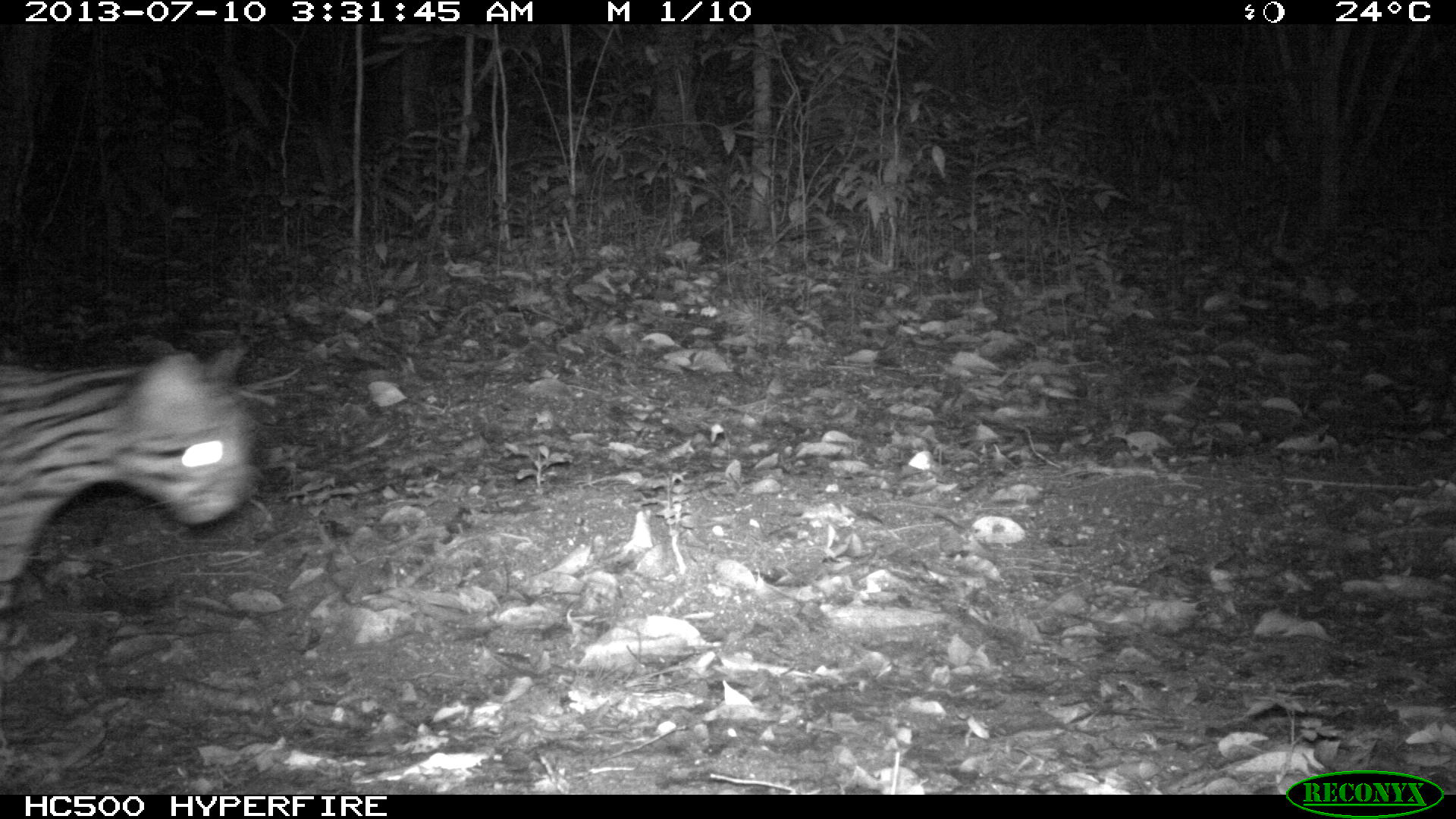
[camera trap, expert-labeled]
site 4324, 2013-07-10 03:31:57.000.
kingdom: Animalia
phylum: Chordata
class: Mammalia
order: Carnivora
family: Felidae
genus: Leopardus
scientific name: Leopardus pardalis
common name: ocelot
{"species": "Leopardus pardalis (ocelot)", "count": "1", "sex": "female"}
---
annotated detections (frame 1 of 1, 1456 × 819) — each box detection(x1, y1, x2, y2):
leopardus pardalis: detection(0, 333, 259, 774)